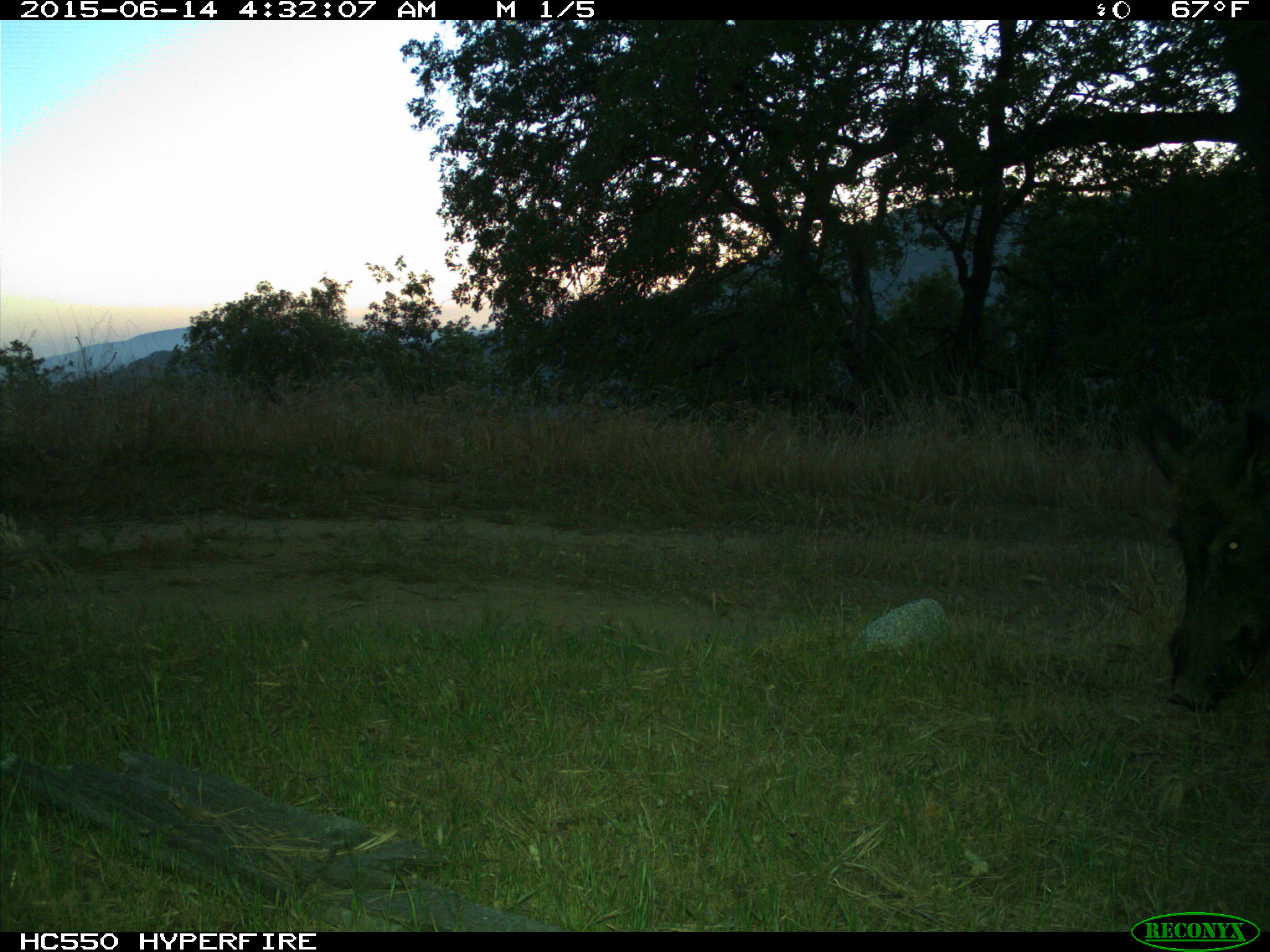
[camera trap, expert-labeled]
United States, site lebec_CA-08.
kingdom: Animalia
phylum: Chordata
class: Mammalia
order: Artiodactyla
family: Suidae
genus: Sus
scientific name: Sus scrofa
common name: wild boar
Sus scrofa (wild boar).